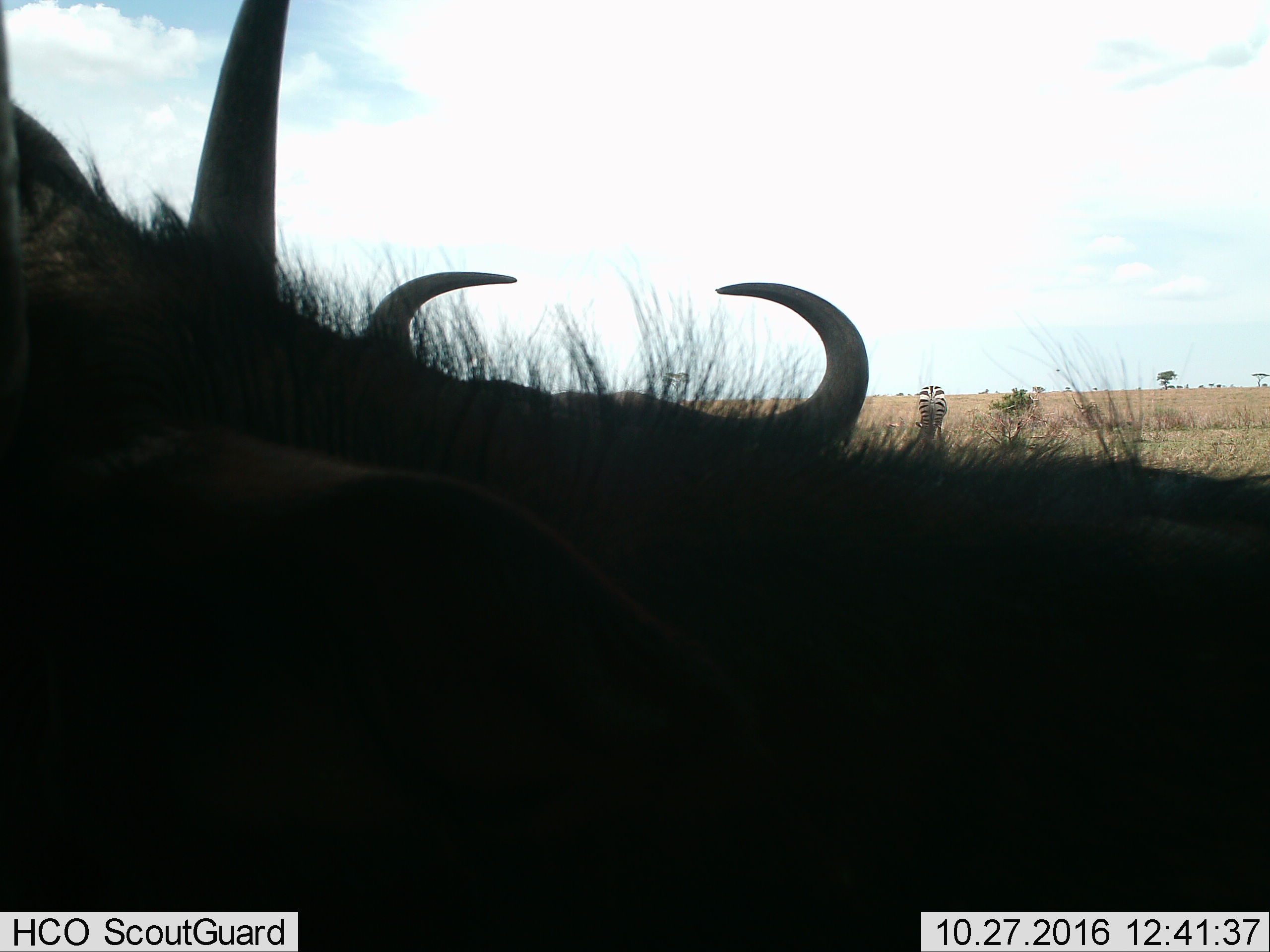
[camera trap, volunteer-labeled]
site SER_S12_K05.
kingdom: Animalia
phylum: Chordata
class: Mammalia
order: Artiodactyla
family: Bovidae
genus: Syncerus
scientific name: Syncerus caffer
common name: african buffalo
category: buffalo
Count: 2.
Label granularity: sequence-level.